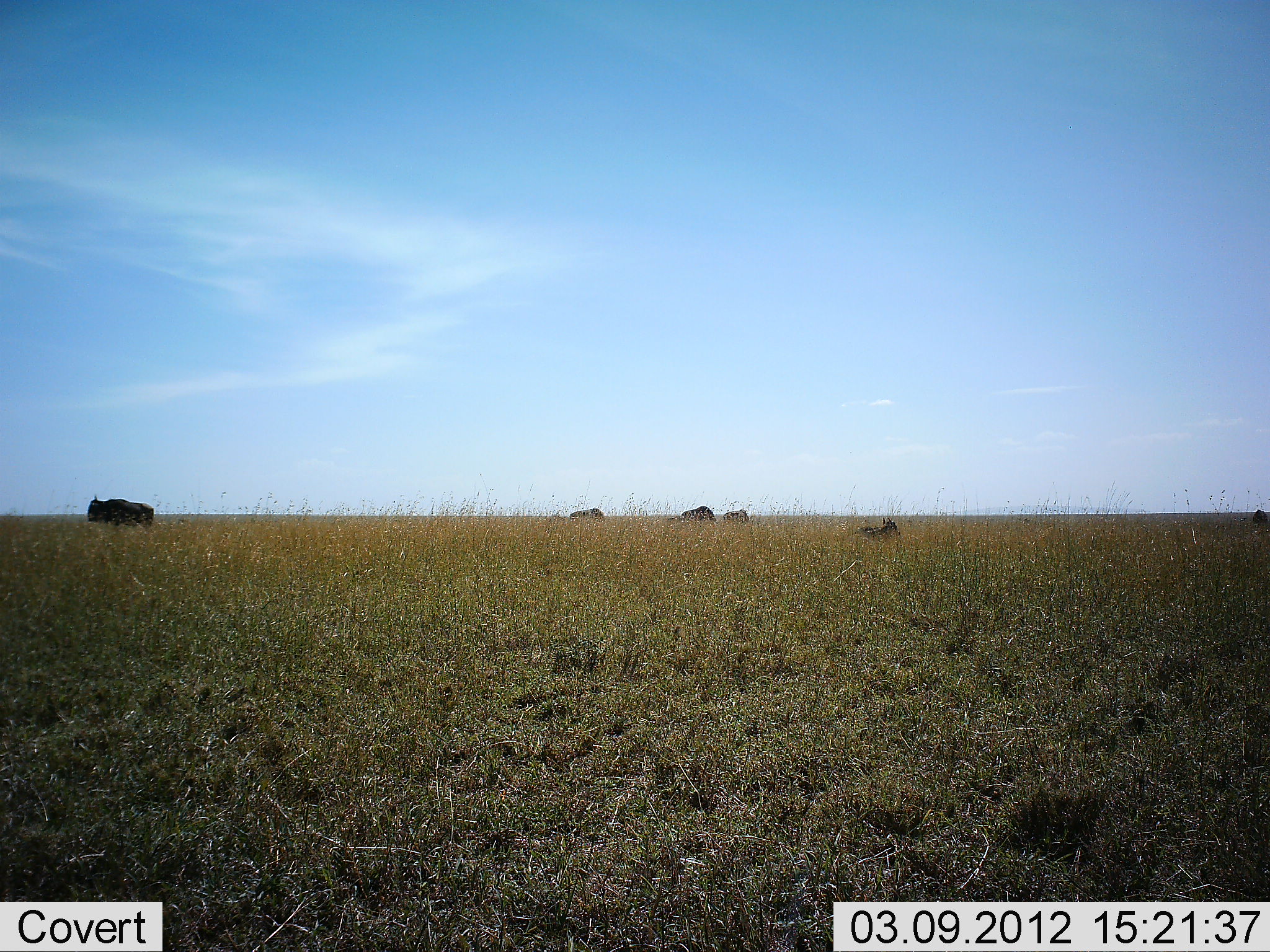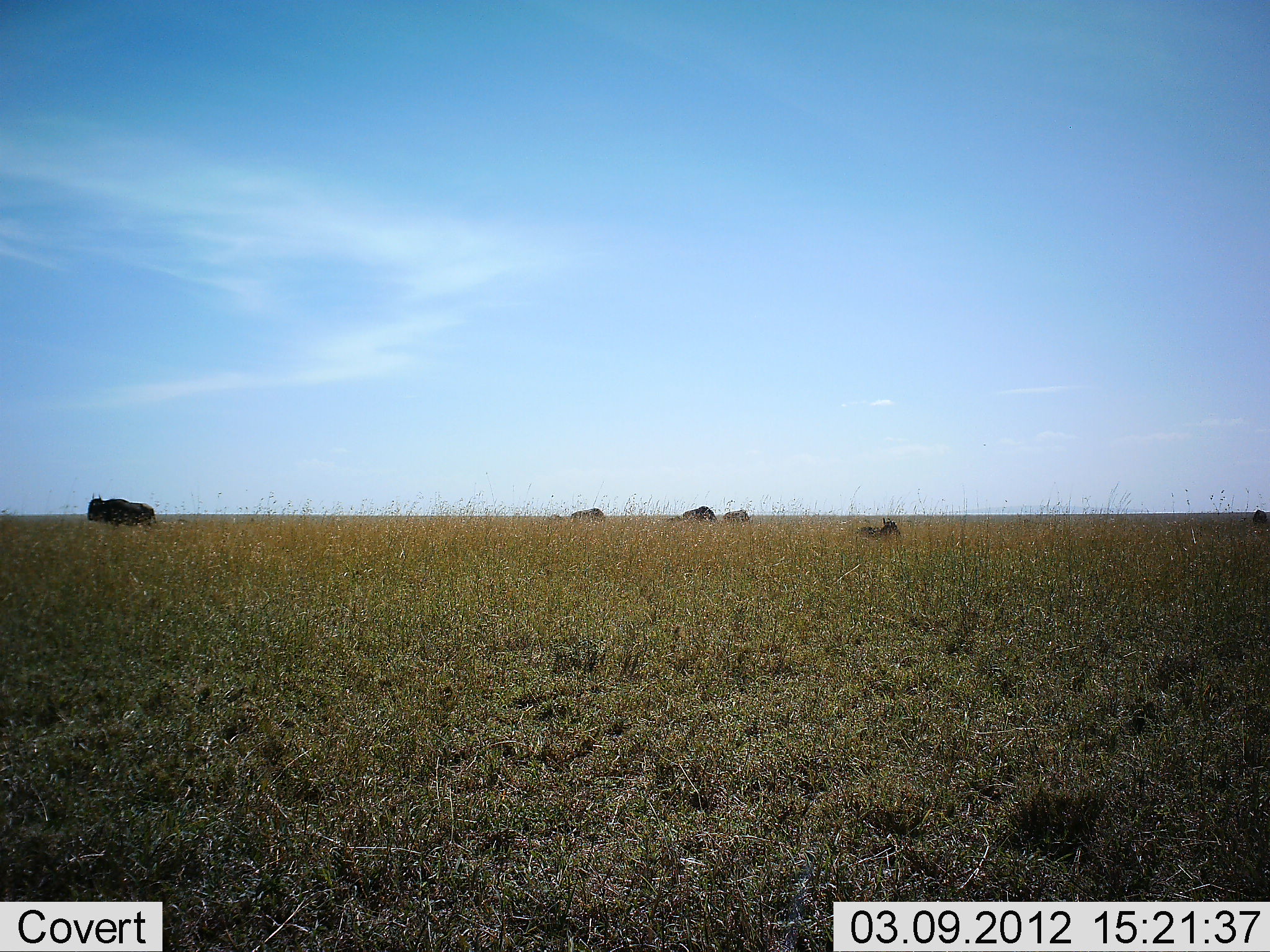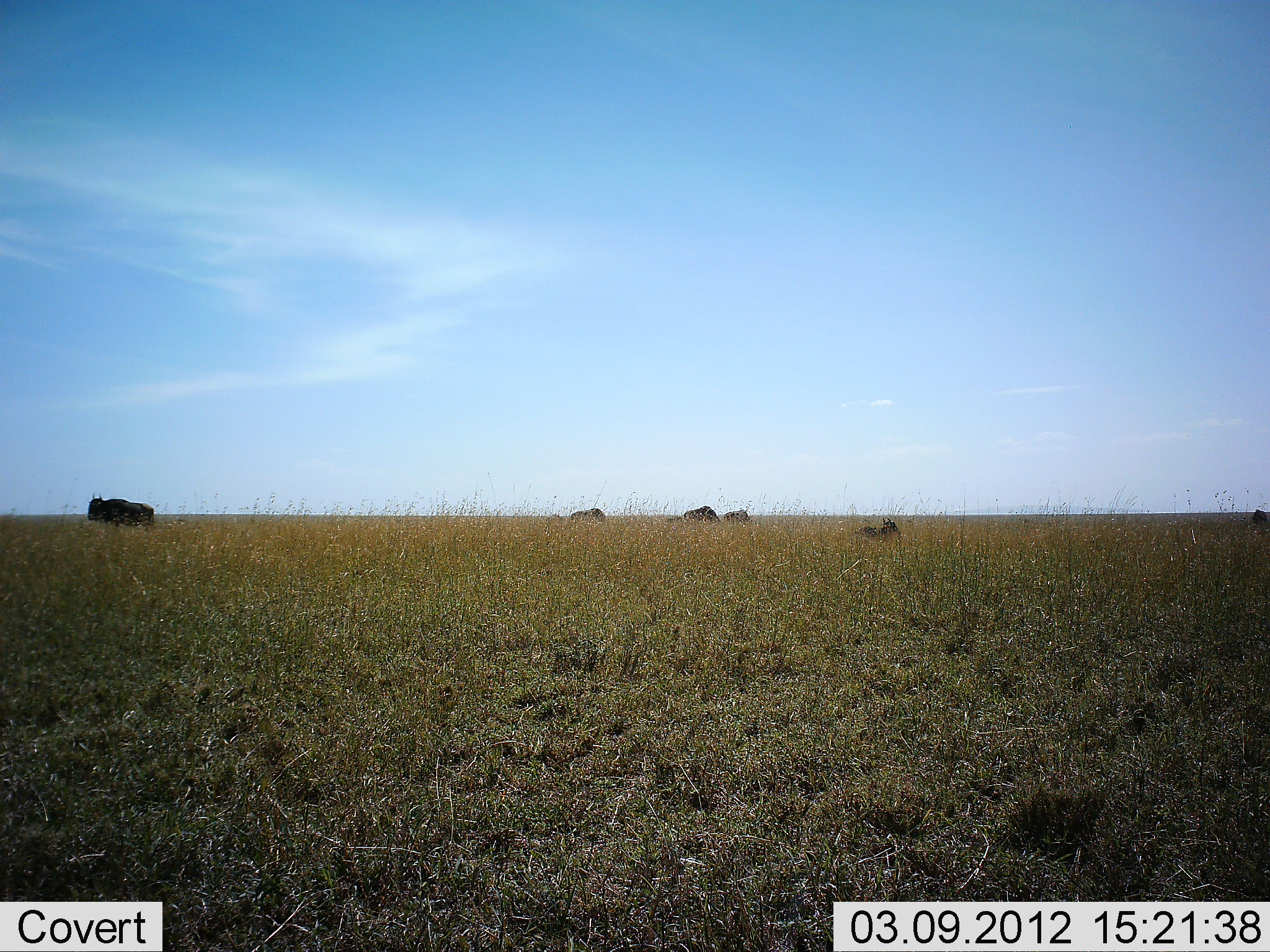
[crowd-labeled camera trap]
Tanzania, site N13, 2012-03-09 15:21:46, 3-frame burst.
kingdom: Animalia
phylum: Chordata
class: Mammalia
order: Artiodactyla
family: Bovidae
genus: Connochaetes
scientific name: Connochaetes taurinus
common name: blue wildebeest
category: wildebeest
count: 5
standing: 64%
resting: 60%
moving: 8%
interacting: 4%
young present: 4%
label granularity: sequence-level